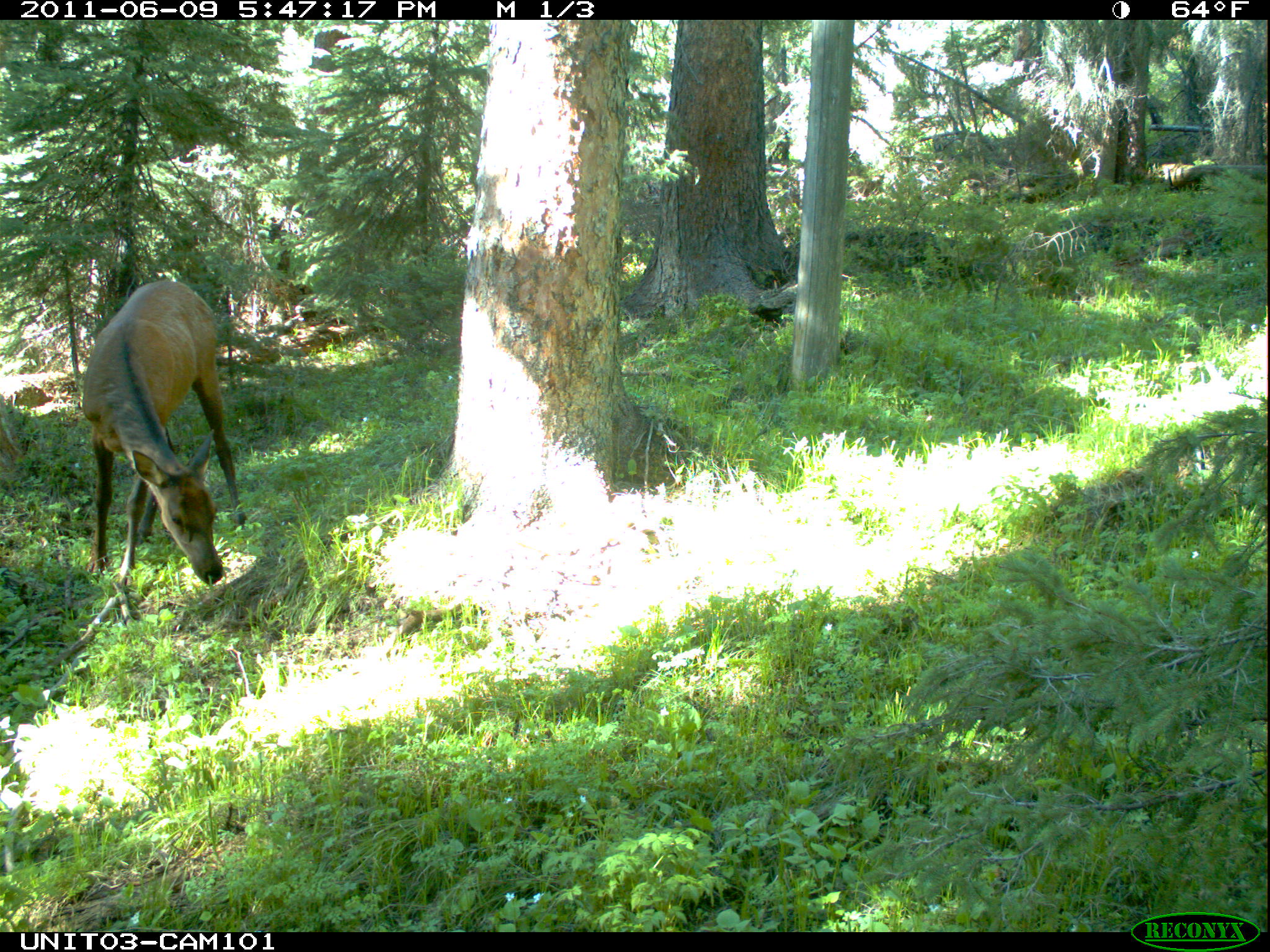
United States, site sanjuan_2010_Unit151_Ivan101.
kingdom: Animalia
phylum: Chordata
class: Mammalia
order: Artiodactyla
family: Cervidae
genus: Cervus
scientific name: Cervus elaphus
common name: red deer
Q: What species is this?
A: Cervus elaphus (red deer).